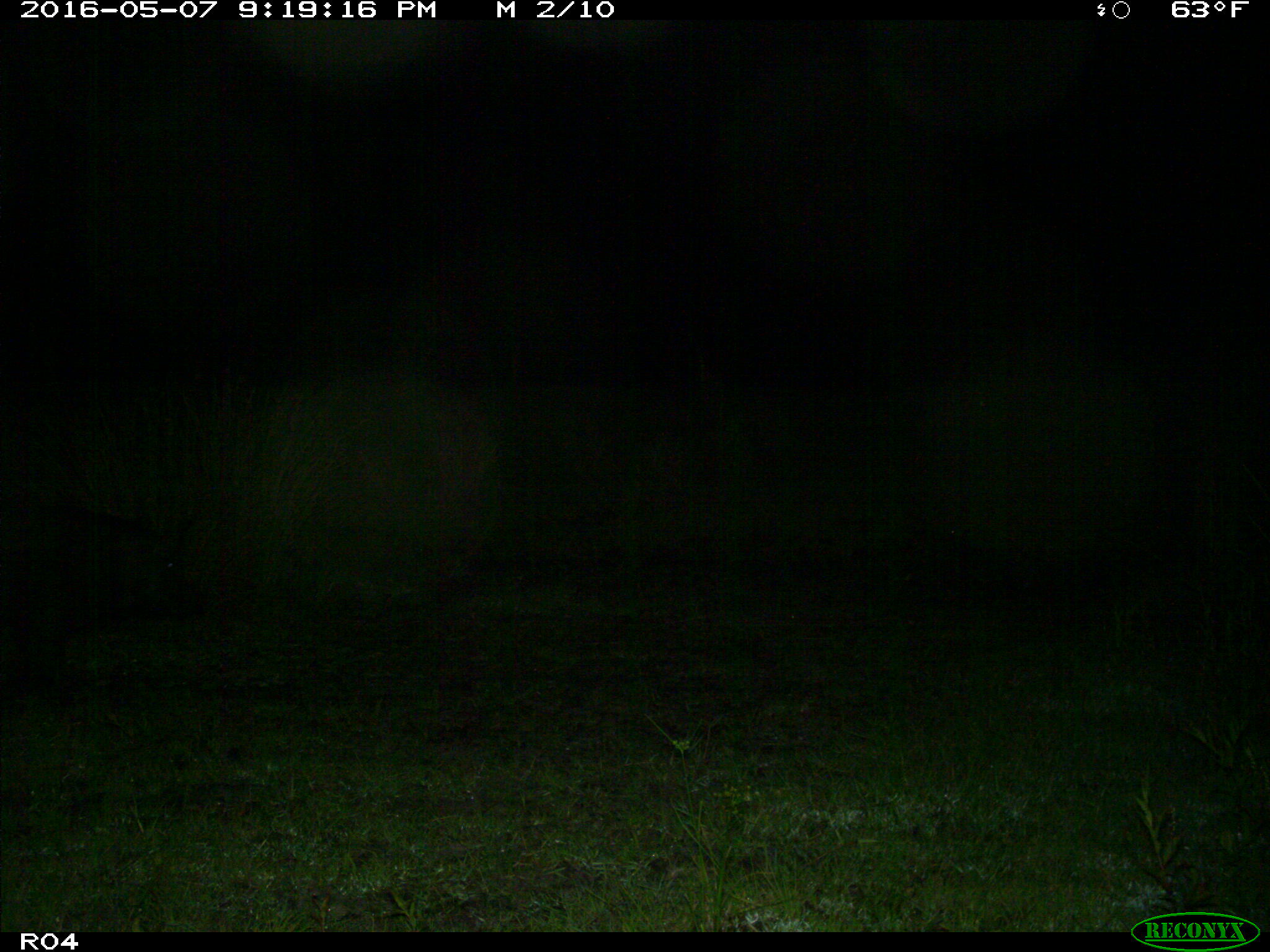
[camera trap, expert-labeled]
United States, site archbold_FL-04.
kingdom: Animalia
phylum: Chordata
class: Mammalia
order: Artiodactyla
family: Suidae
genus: Sus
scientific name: Sus scrofa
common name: wild boar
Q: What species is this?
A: Sus scrofa (wild boar).